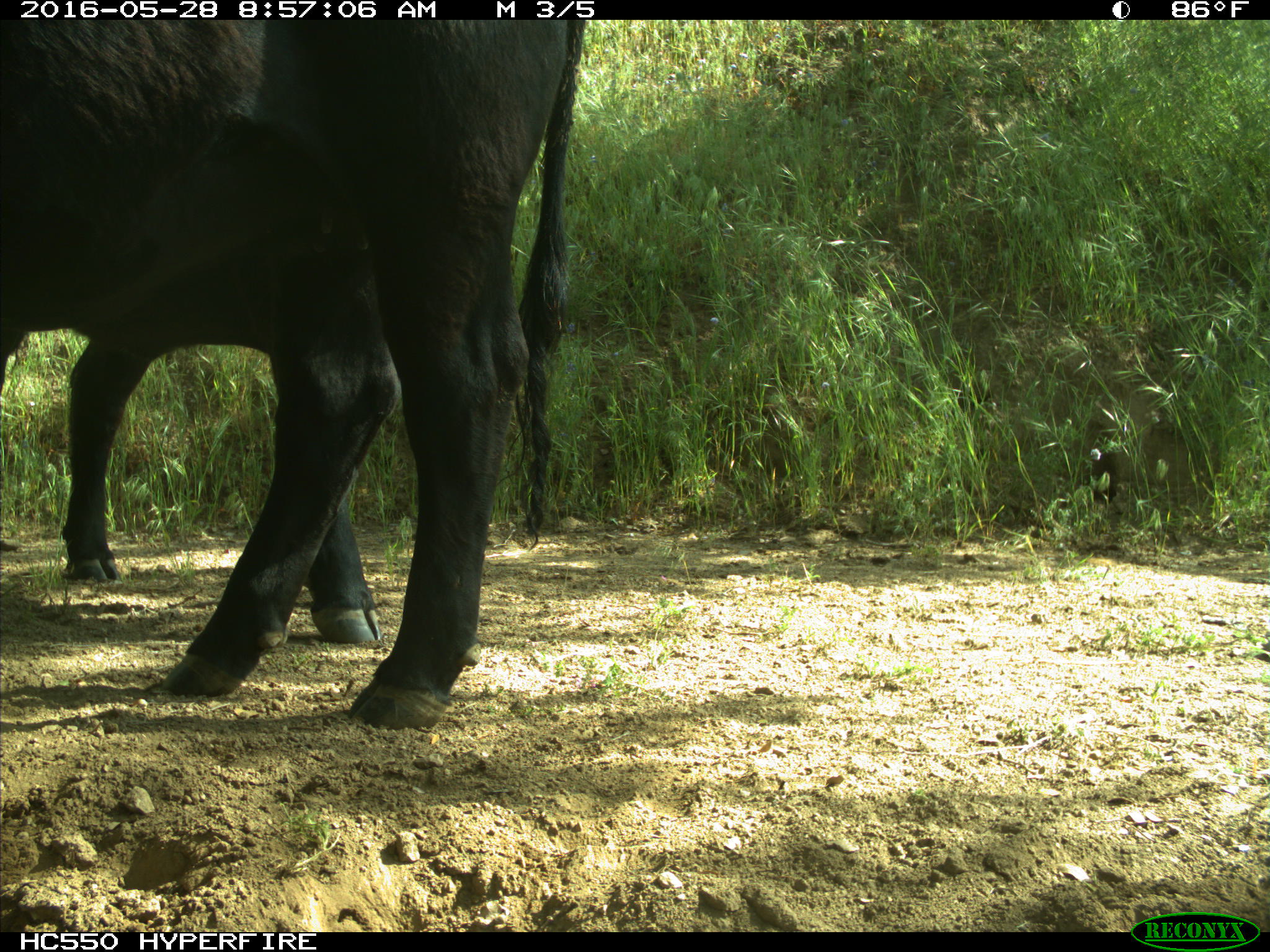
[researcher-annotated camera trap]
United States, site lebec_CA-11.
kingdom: Animalia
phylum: Chordata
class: Mammalia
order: Artiodactyla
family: Bovidae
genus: Bos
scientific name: Bos taurus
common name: domestic cow